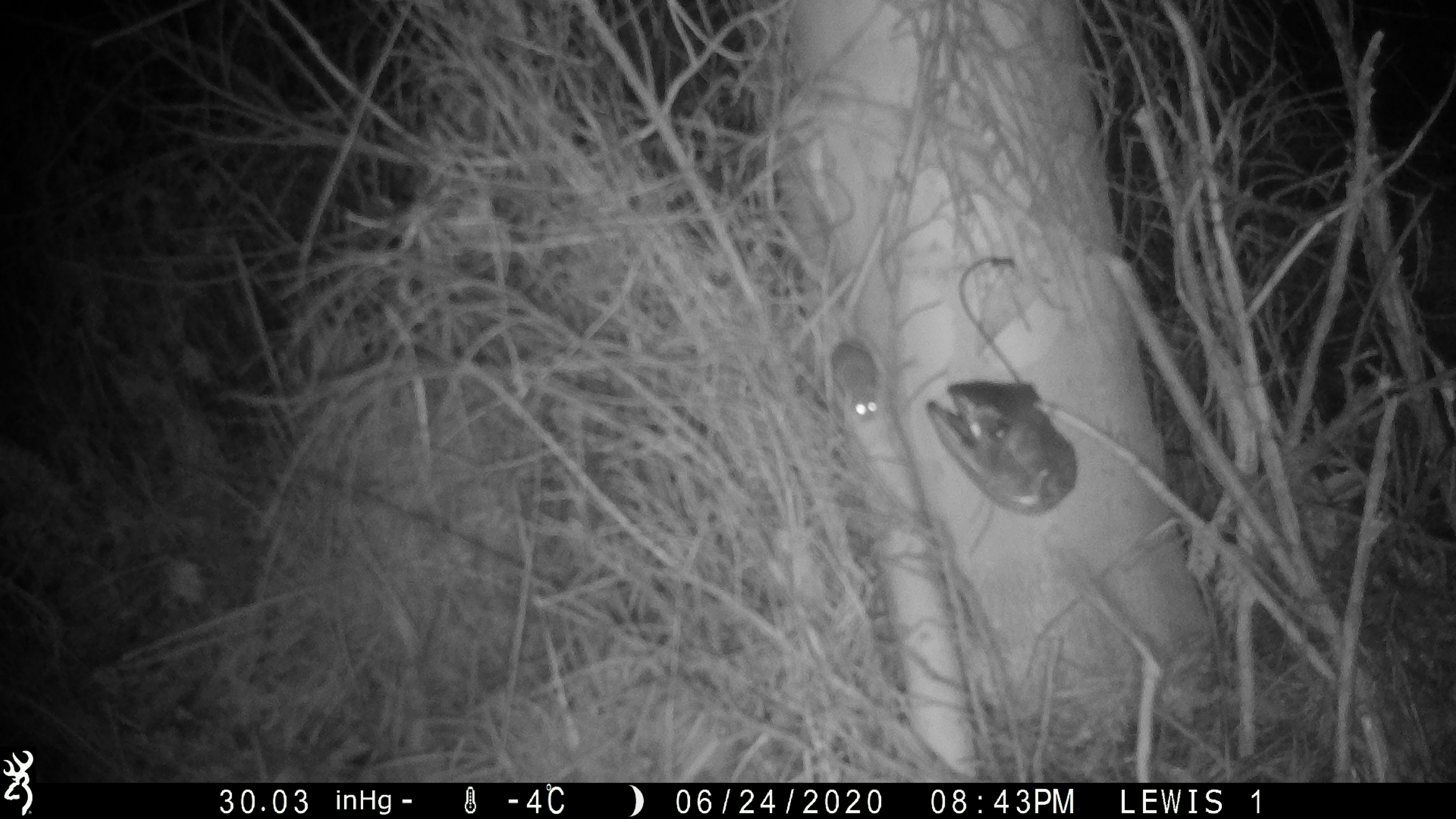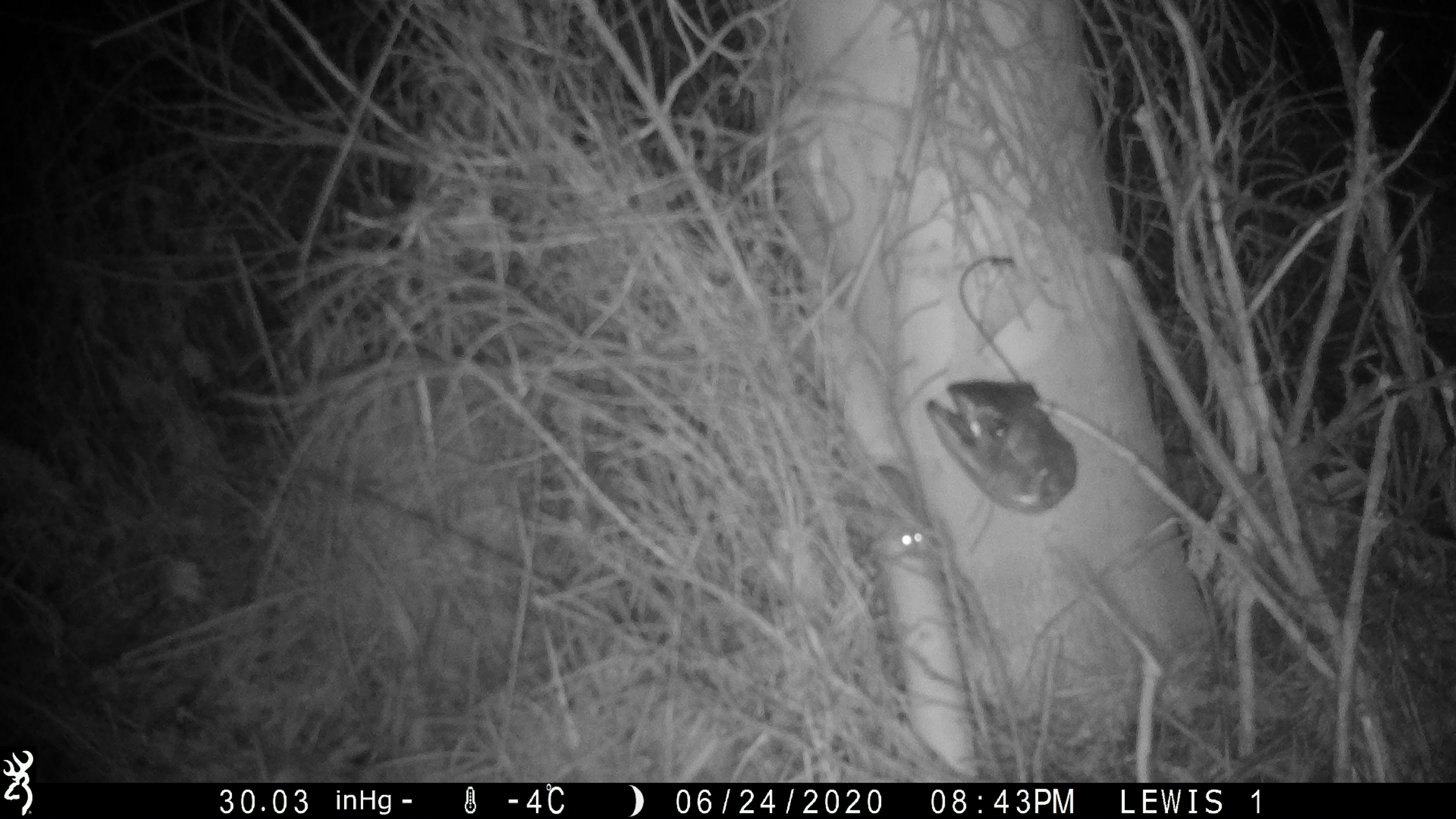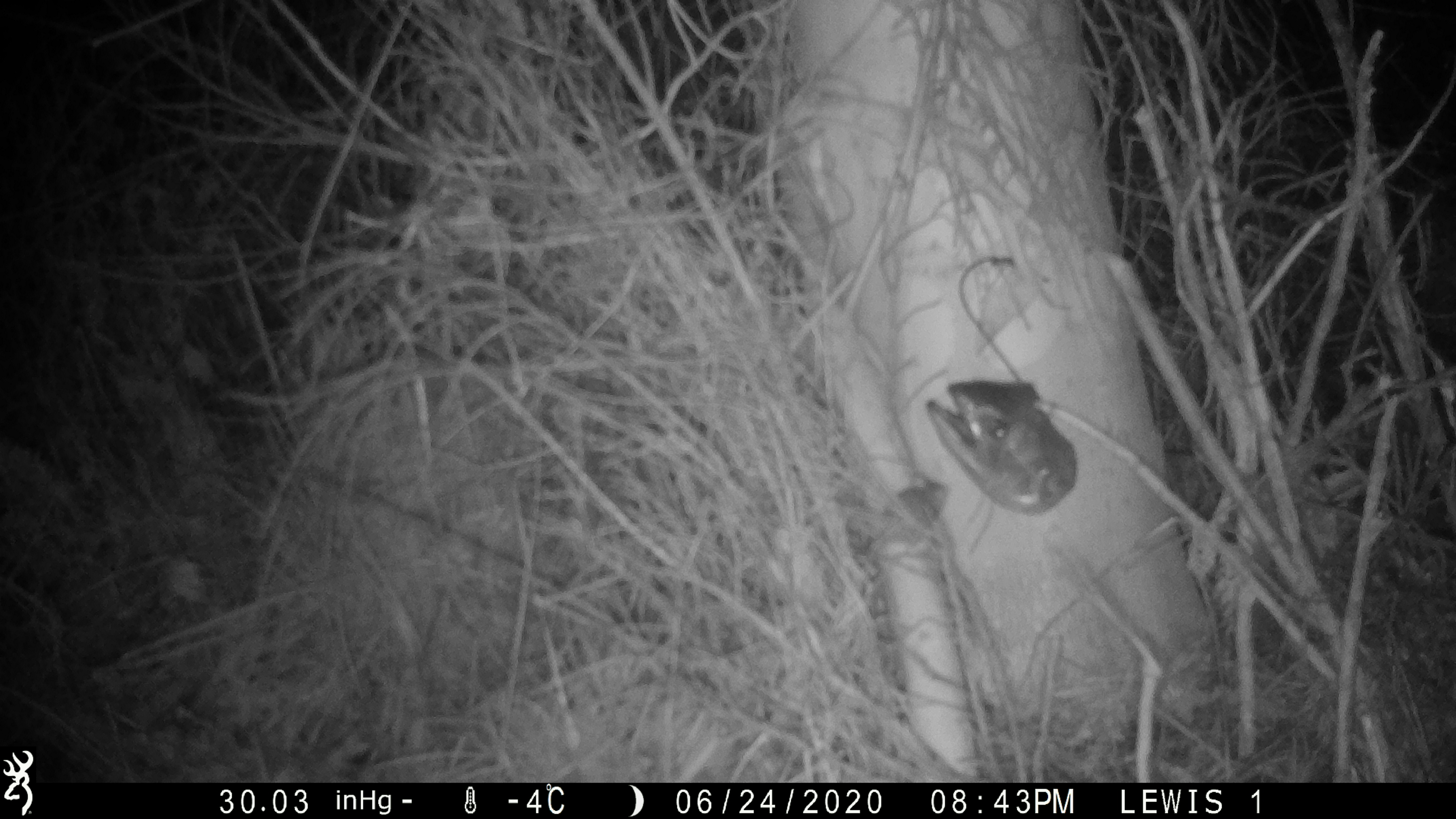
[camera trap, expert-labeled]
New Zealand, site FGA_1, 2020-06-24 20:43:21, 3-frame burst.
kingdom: Animalia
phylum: Chordata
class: Mammalia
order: Rodentia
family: Muridae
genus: Mus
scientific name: Mus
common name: mouse